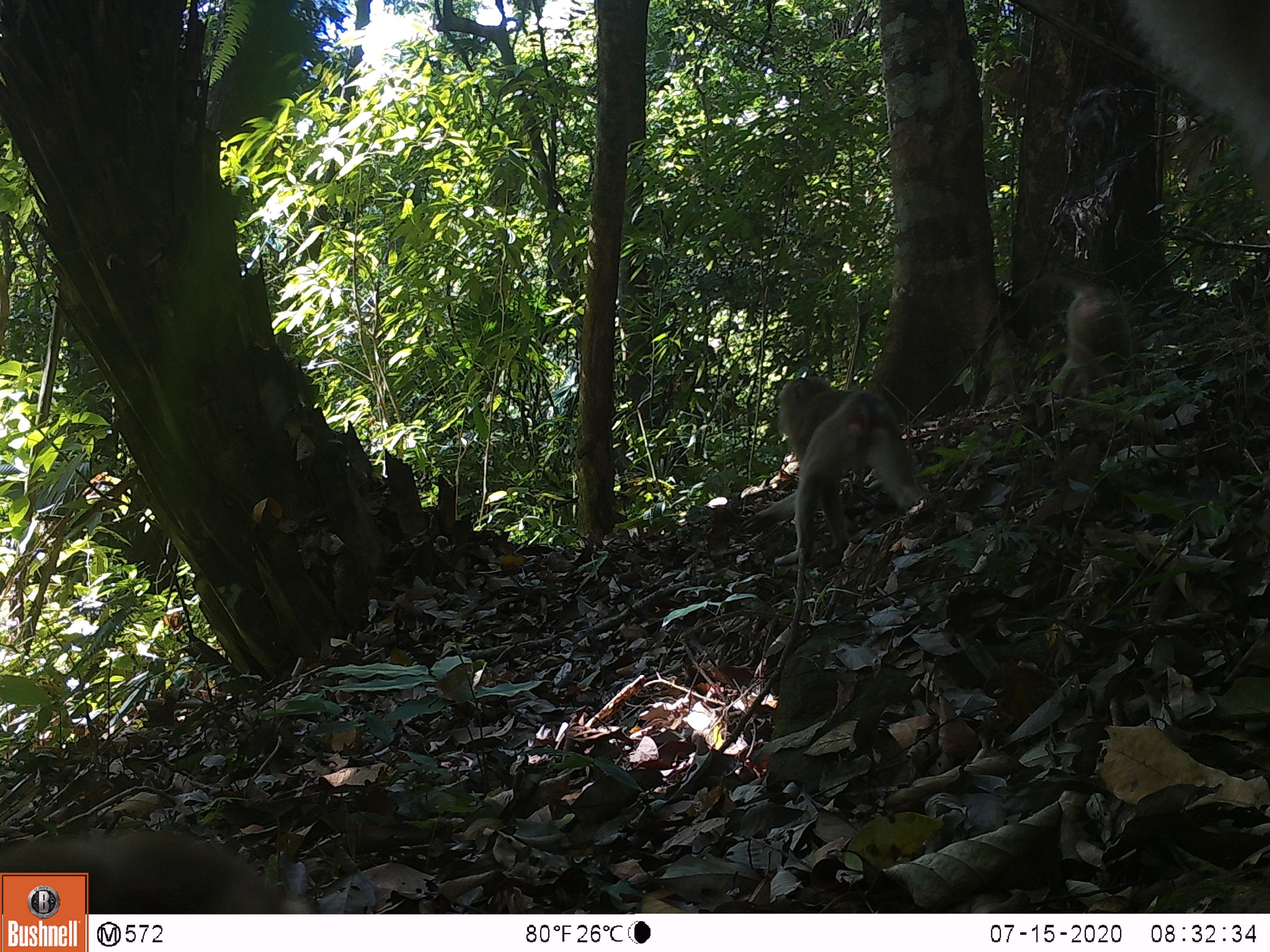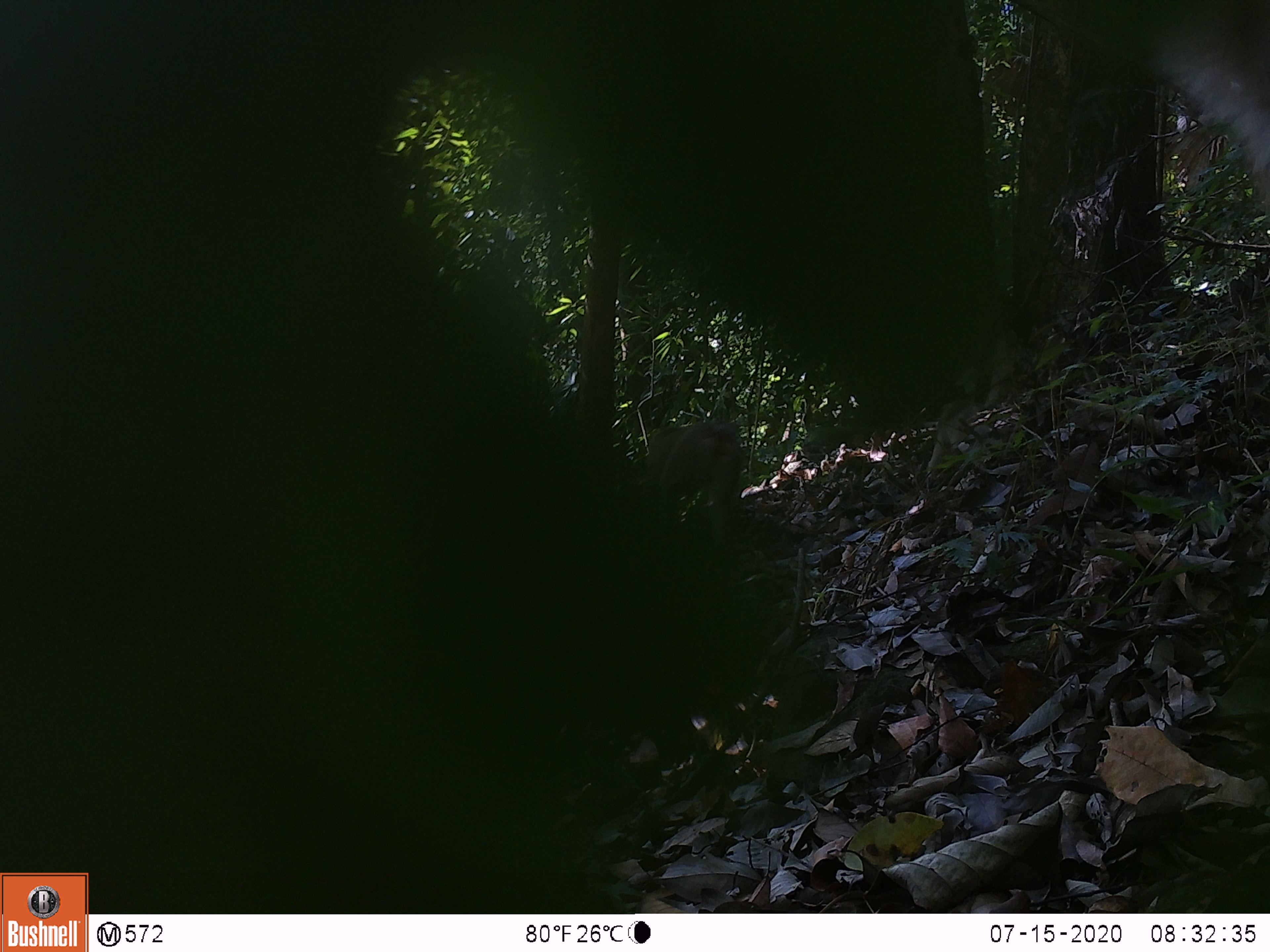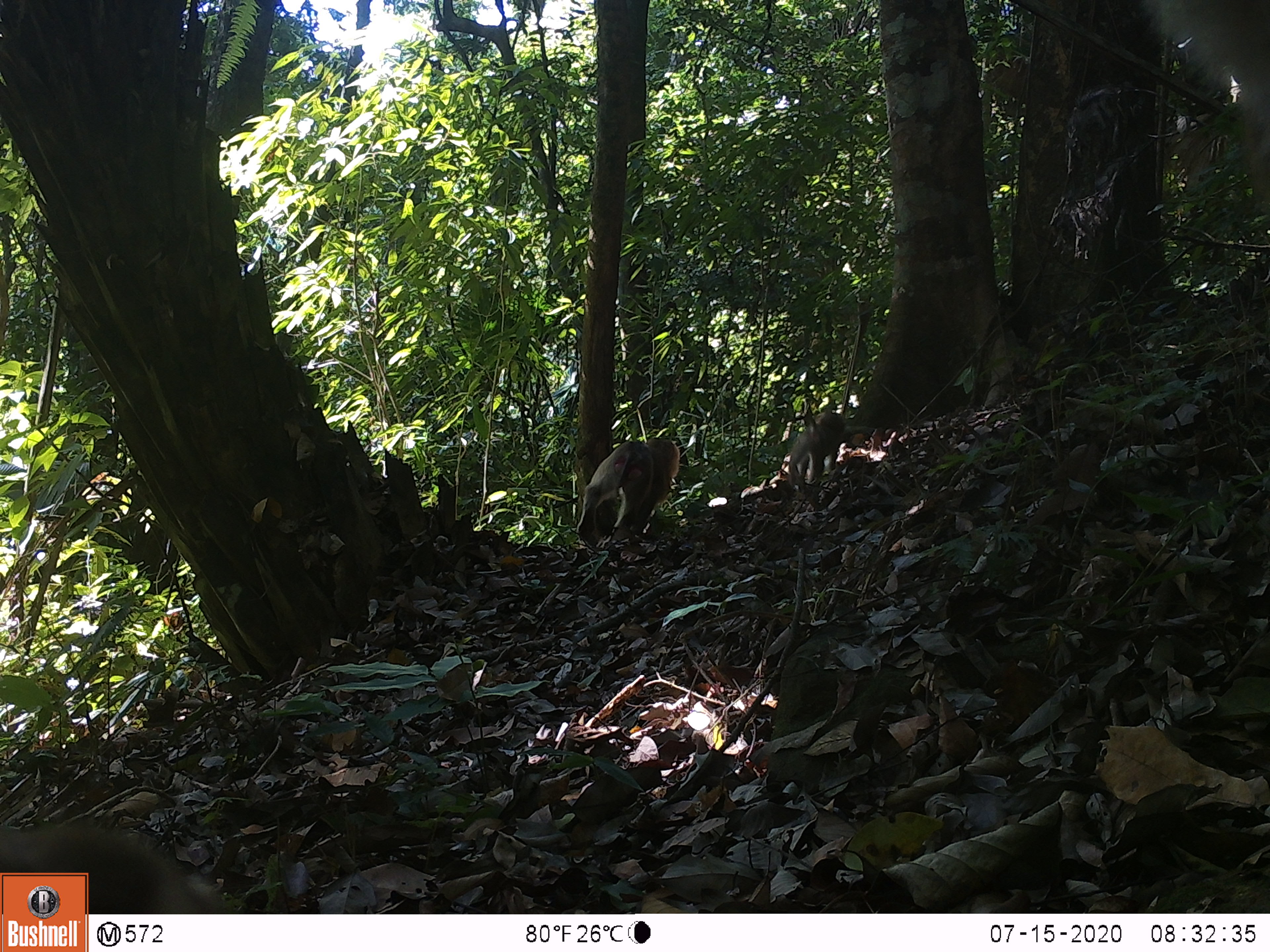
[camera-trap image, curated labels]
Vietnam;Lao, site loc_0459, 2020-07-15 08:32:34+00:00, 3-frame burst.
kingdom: Animalia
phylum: Chordata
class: Mammalia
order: Primates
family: Cercopithecidae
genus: Macaca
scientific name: Macaca nemestrina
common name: pig-tailed macaque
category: pig tailed macaque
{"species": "pig tailed macaque (pig-tailed macaque) (Macaca nemestrina)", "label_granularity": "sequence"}